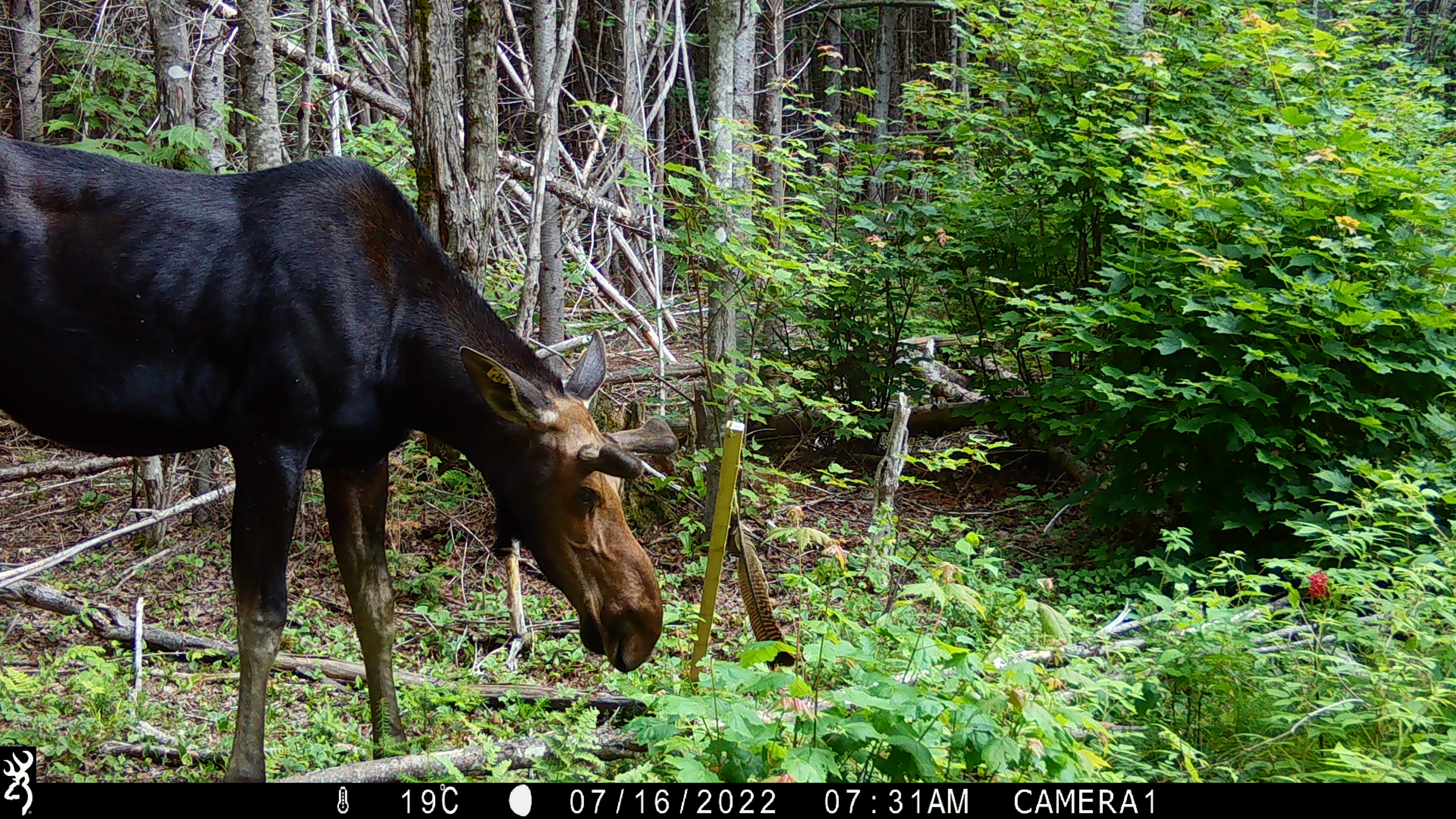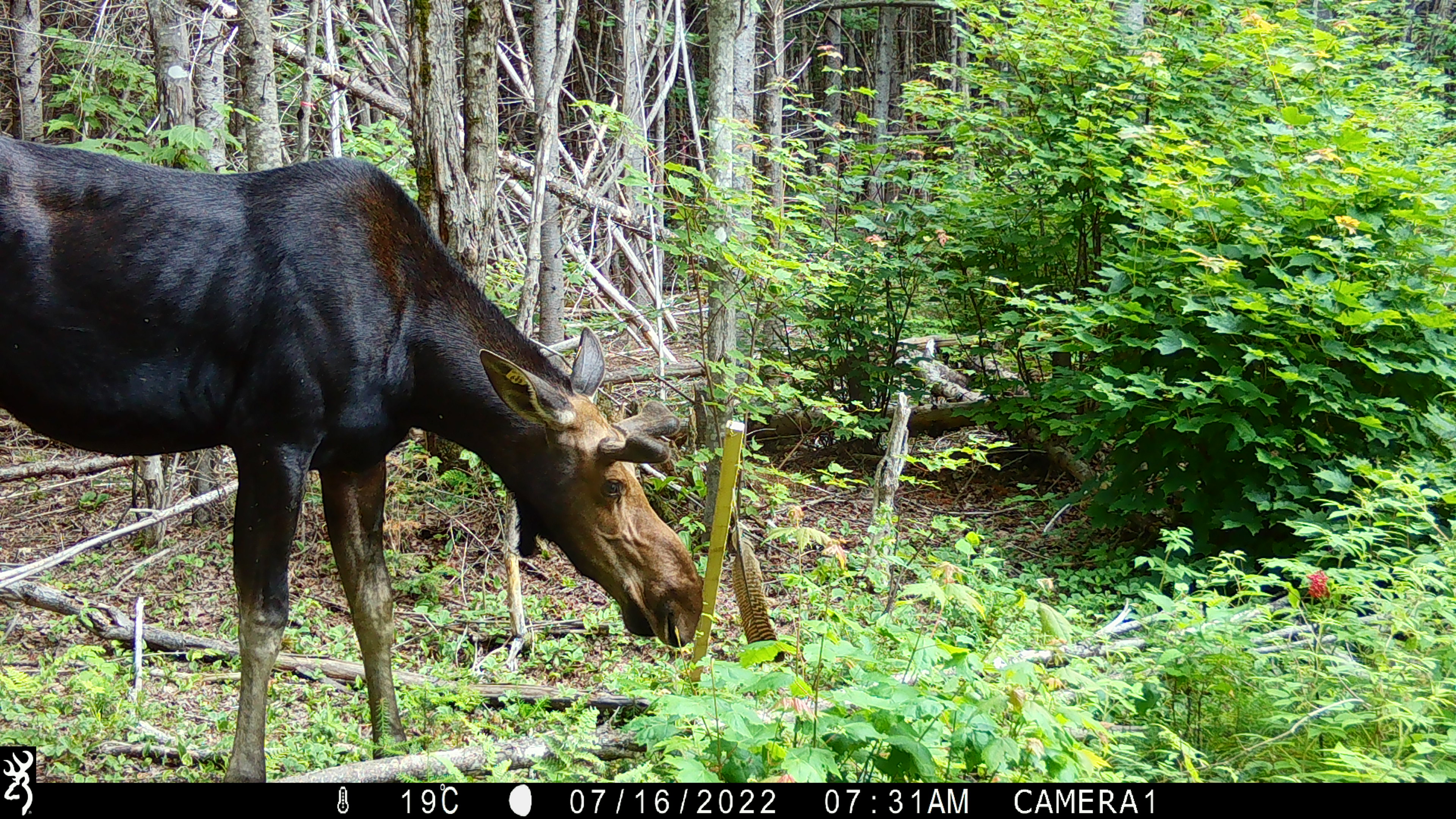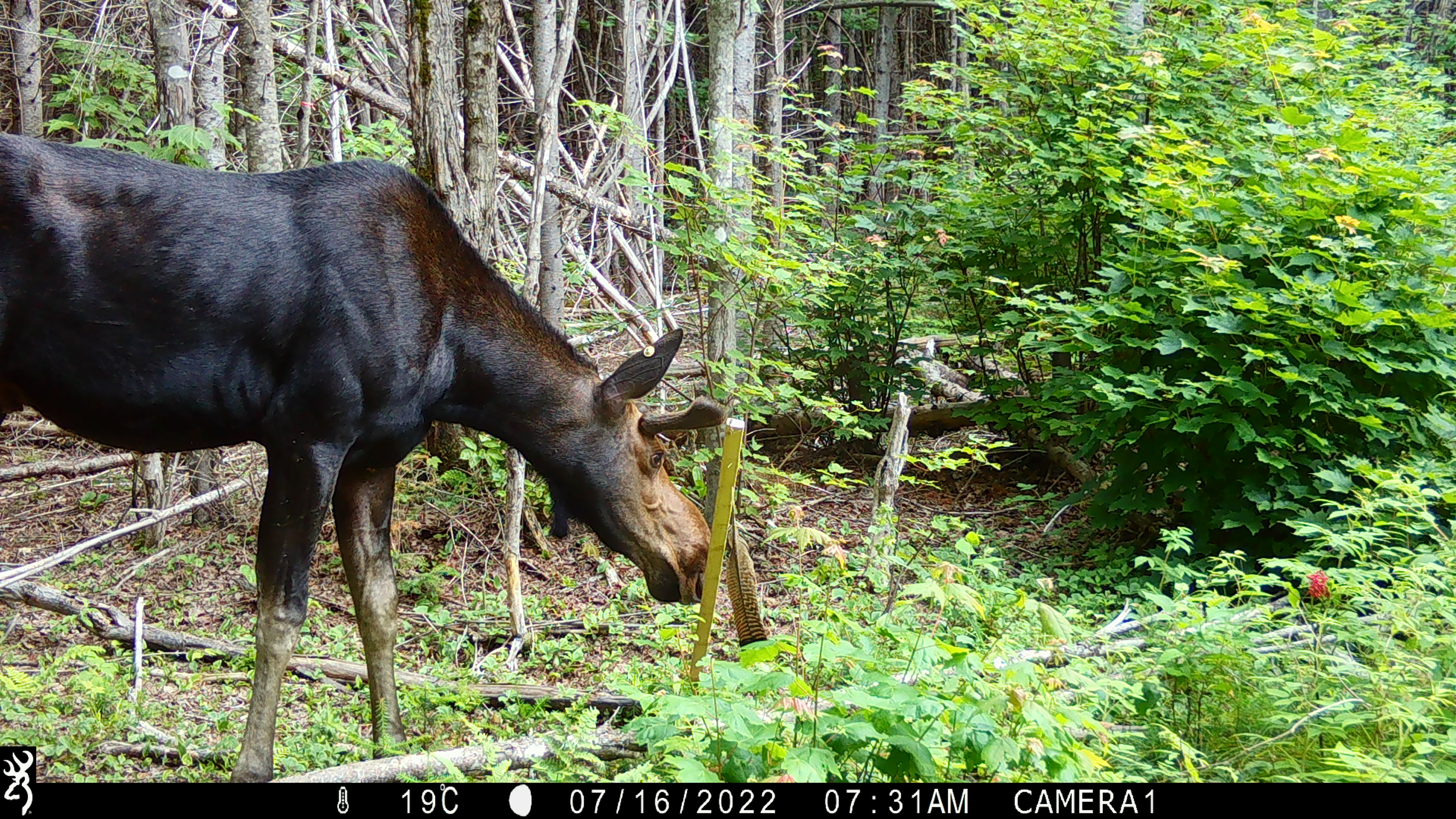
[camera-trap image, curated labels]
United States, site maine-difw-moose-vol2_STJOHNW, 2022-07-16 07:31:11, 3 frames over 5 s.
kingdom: Animalia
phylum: Chordata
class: Mammalia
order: Artiodactyla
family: Cervidae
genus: Alces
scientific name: Alces alces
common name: moose